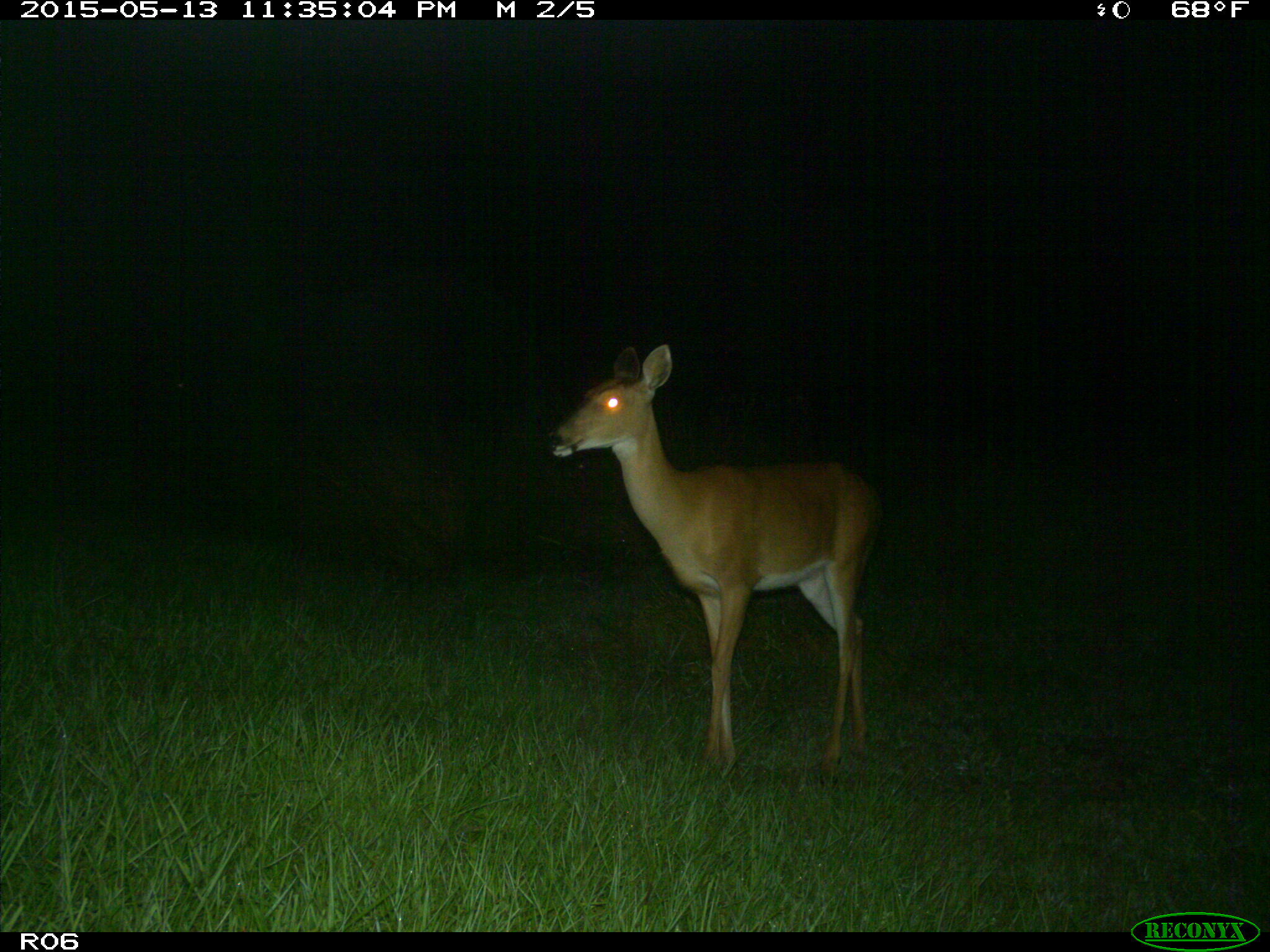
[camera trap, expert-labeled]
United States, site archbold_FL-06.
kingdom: Animalia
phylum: Chordata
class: Mammalia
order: Artiodactyla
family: Cervidae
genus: Odocoileus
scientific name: Odocoileus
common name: deer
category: unidentified deer